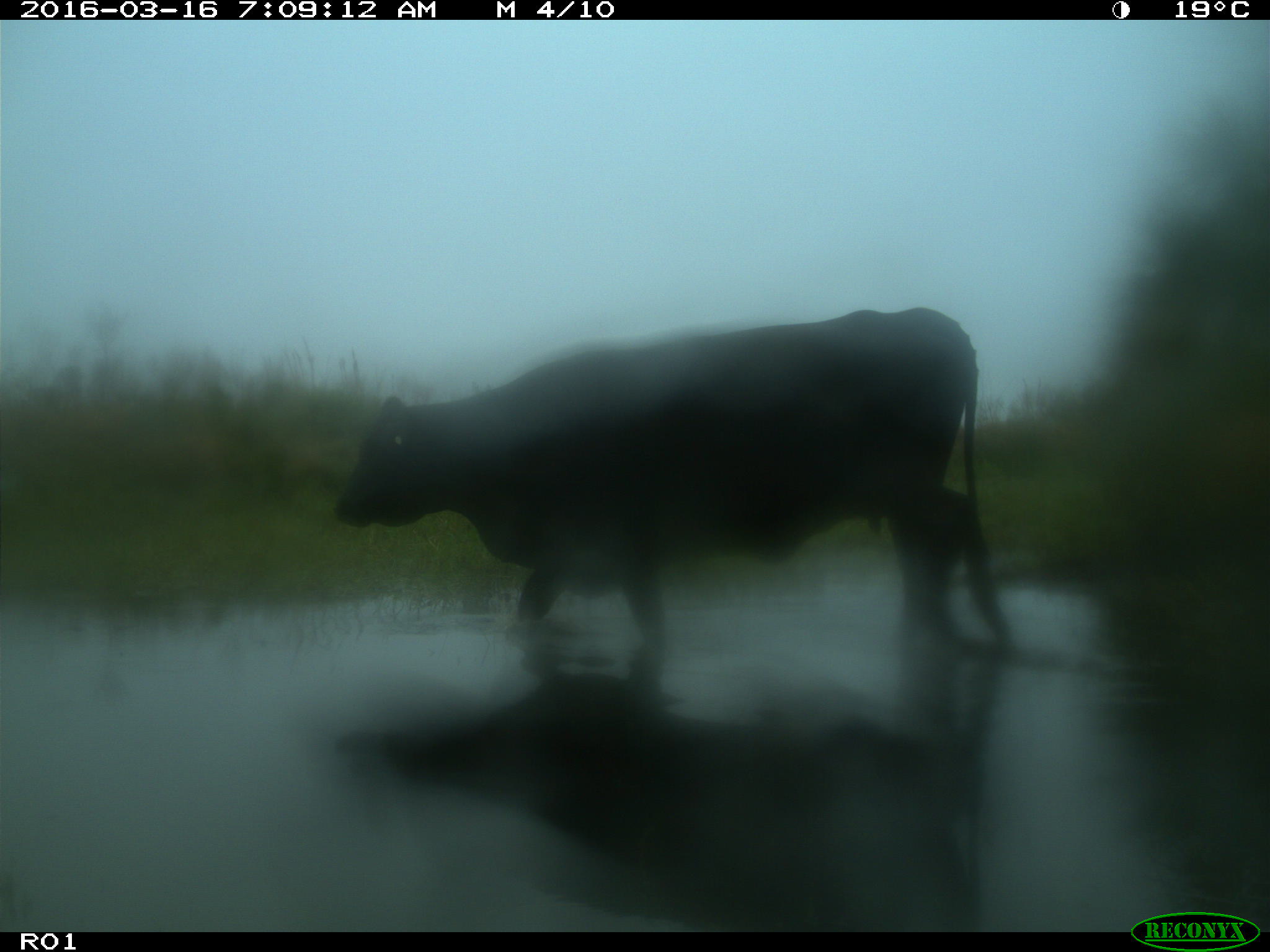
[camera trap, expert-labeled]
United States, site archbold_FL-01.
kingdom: Animalia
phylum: Chordata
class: Mammalia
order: Artiodactyla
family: Bovidae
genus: Bos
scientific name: Bos taurus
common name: domestic cow